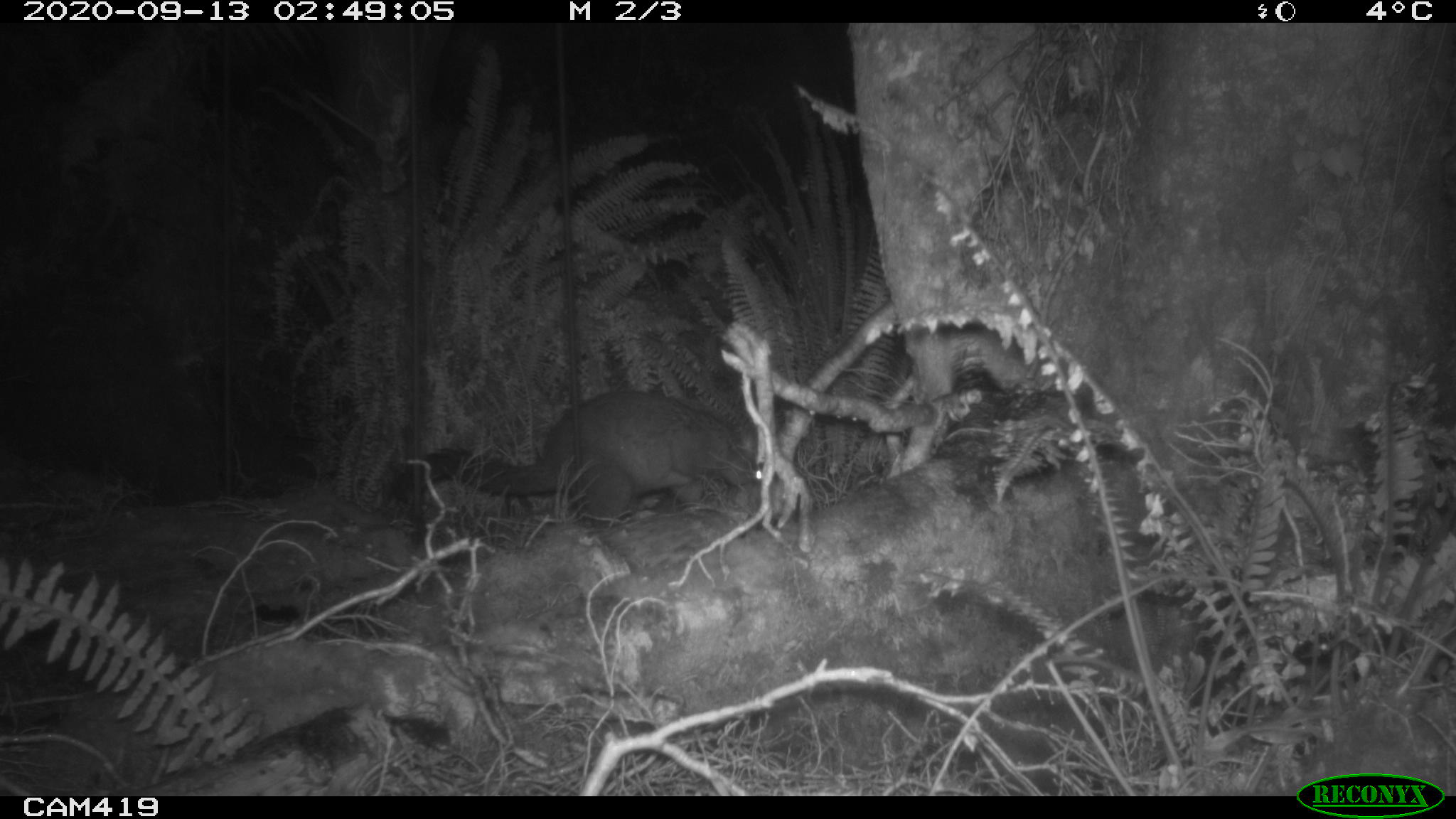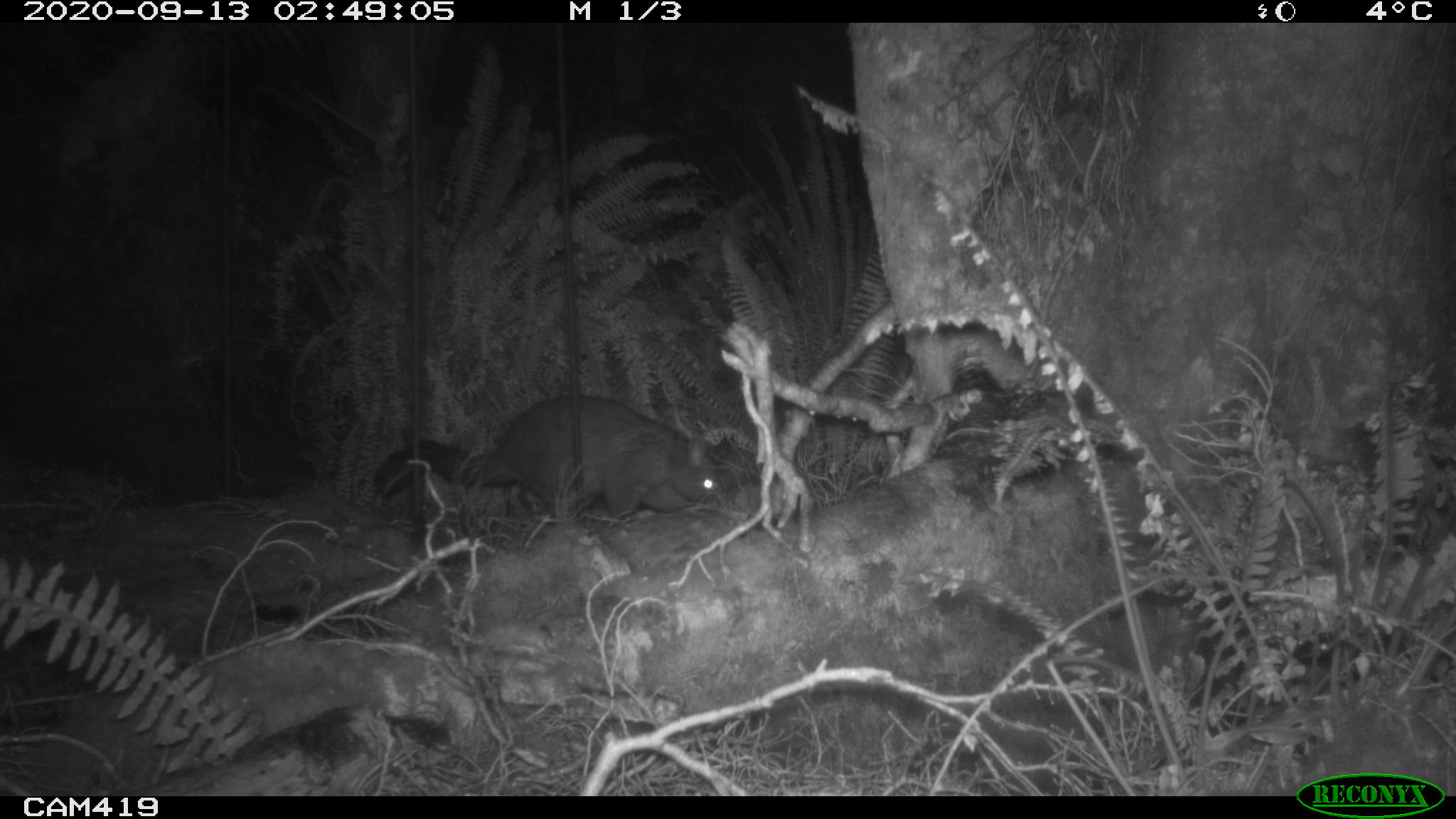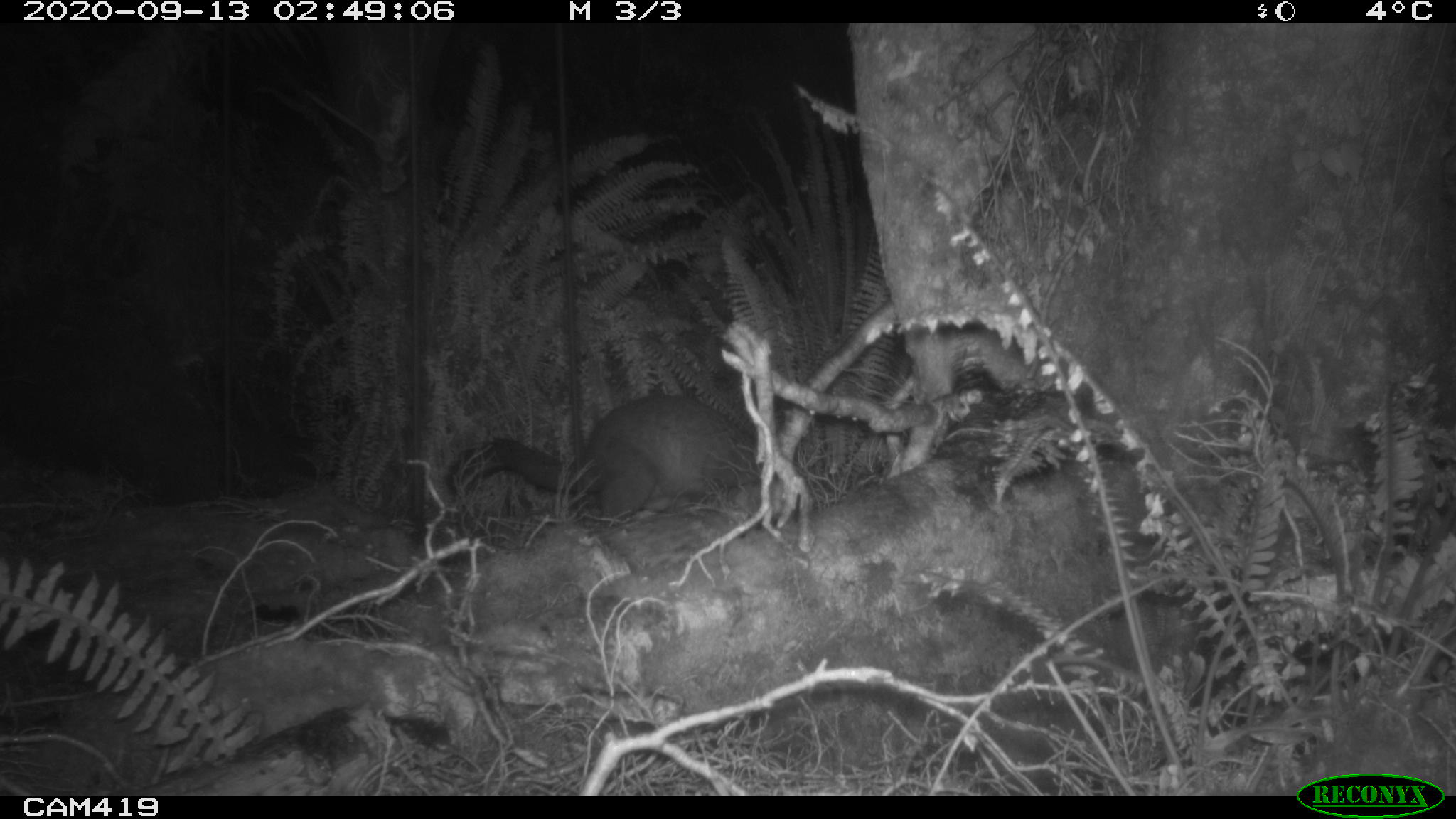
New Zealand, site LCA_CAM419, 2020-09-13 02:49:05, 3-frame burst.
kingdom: Animalia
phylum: Chordata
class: Mammalia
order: Diprotodontia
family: Phalangeridae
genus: Trichosurus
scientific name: Trichosurus vulpecula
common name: common brushtail possum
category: possum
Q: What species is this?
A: Possum (common brushtail possum) (Trichosurus vulpecula).